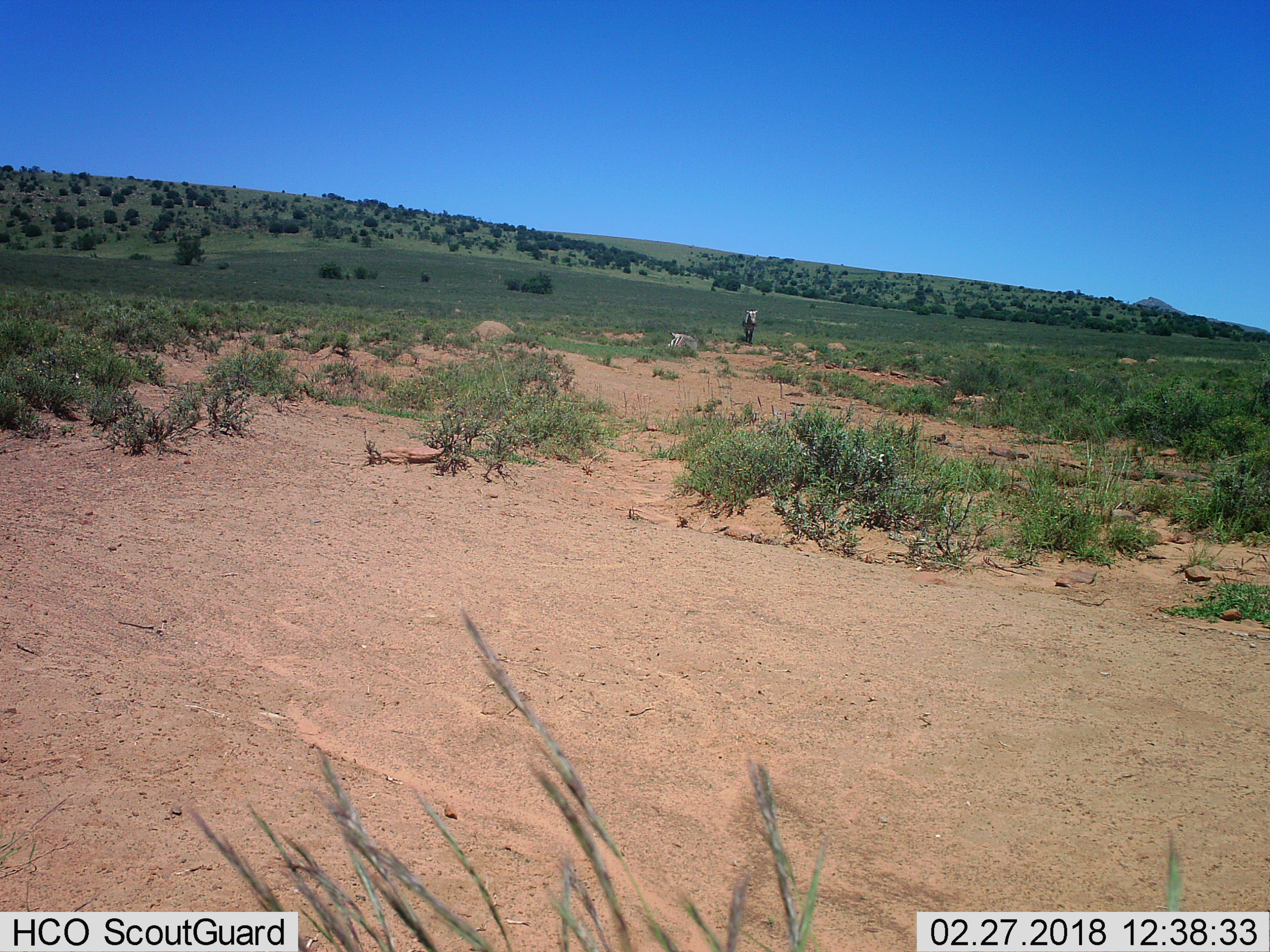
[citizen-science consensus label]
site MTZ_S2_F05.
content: unidentified animal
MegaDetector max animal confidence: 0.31